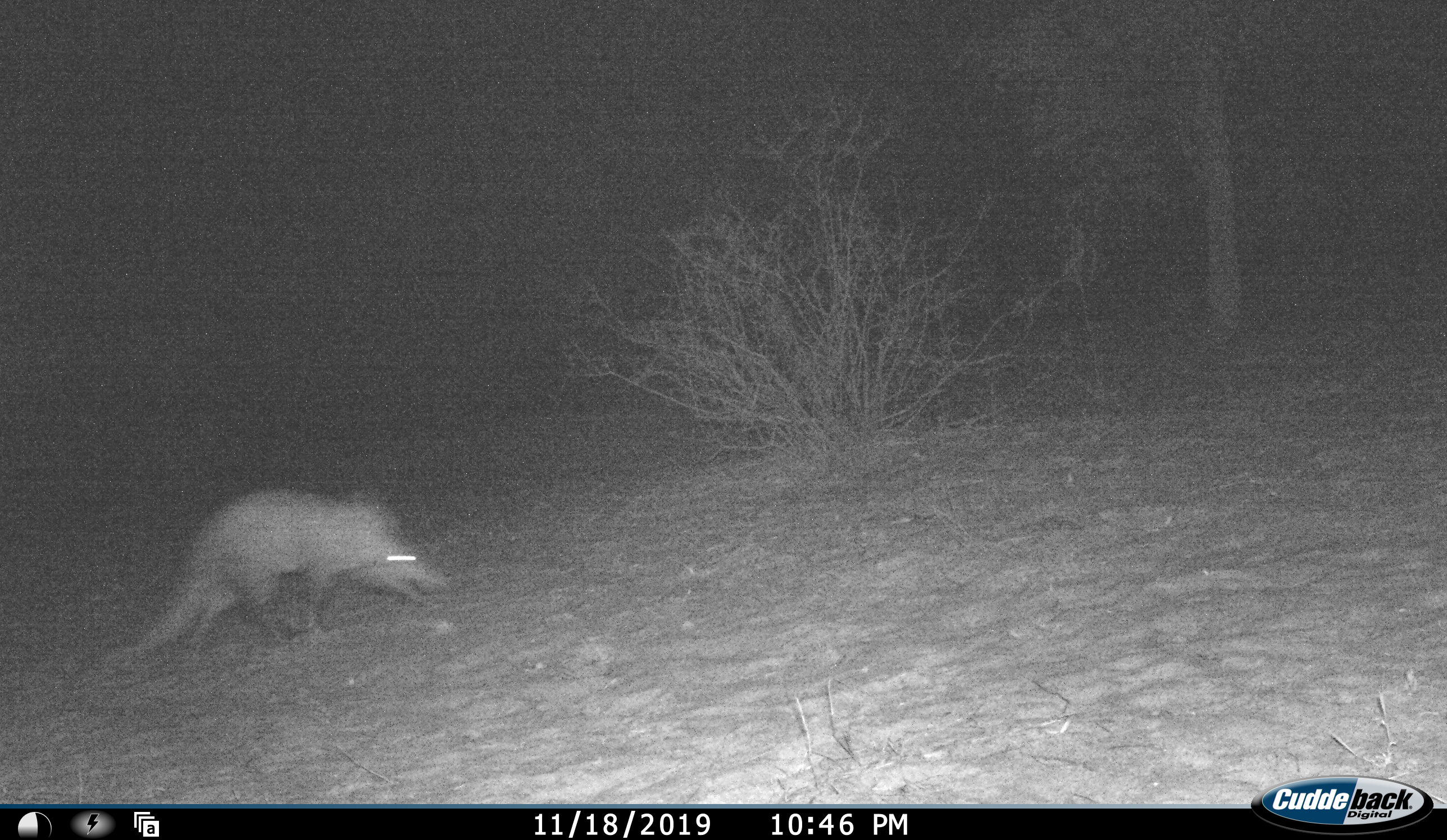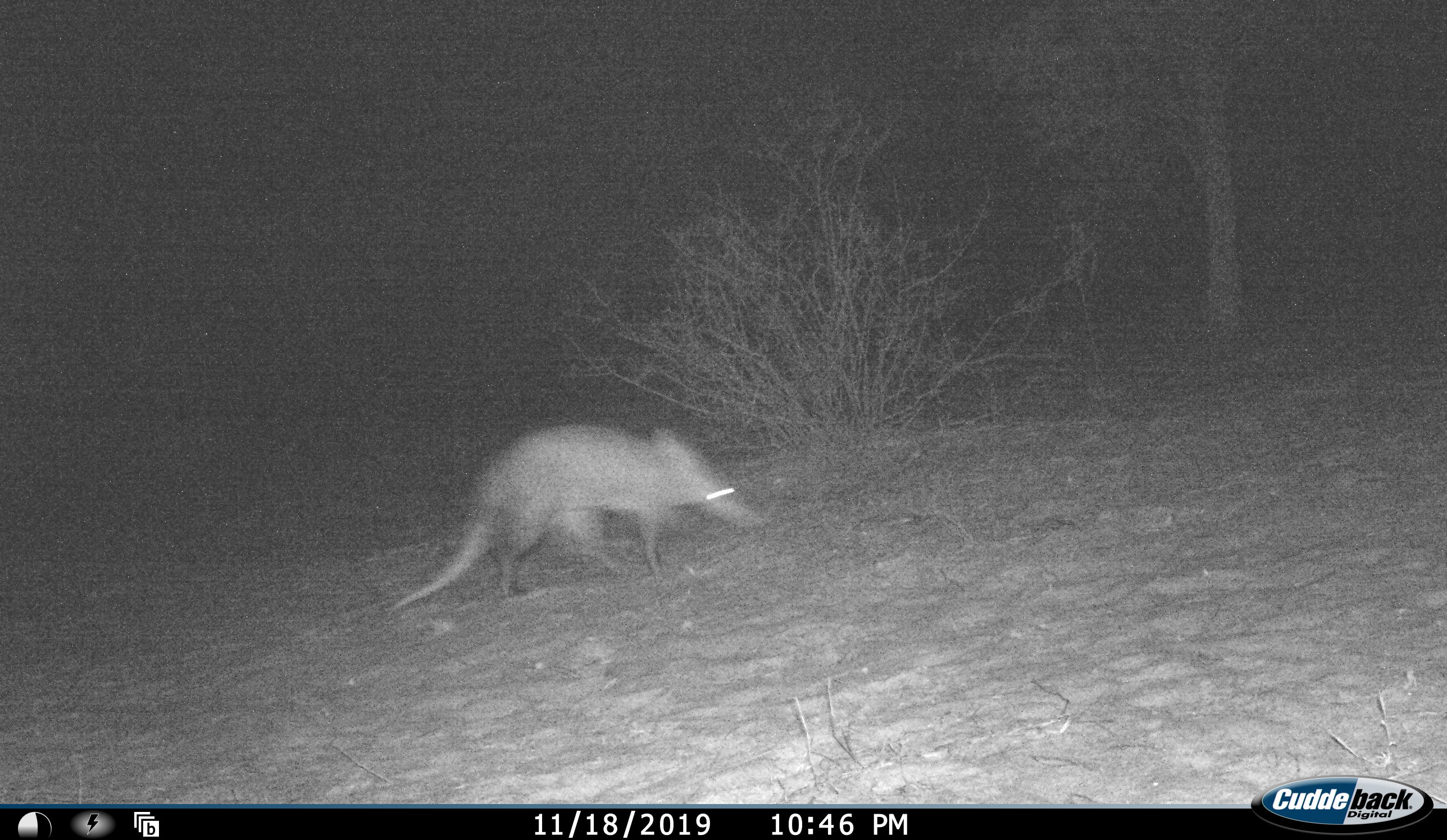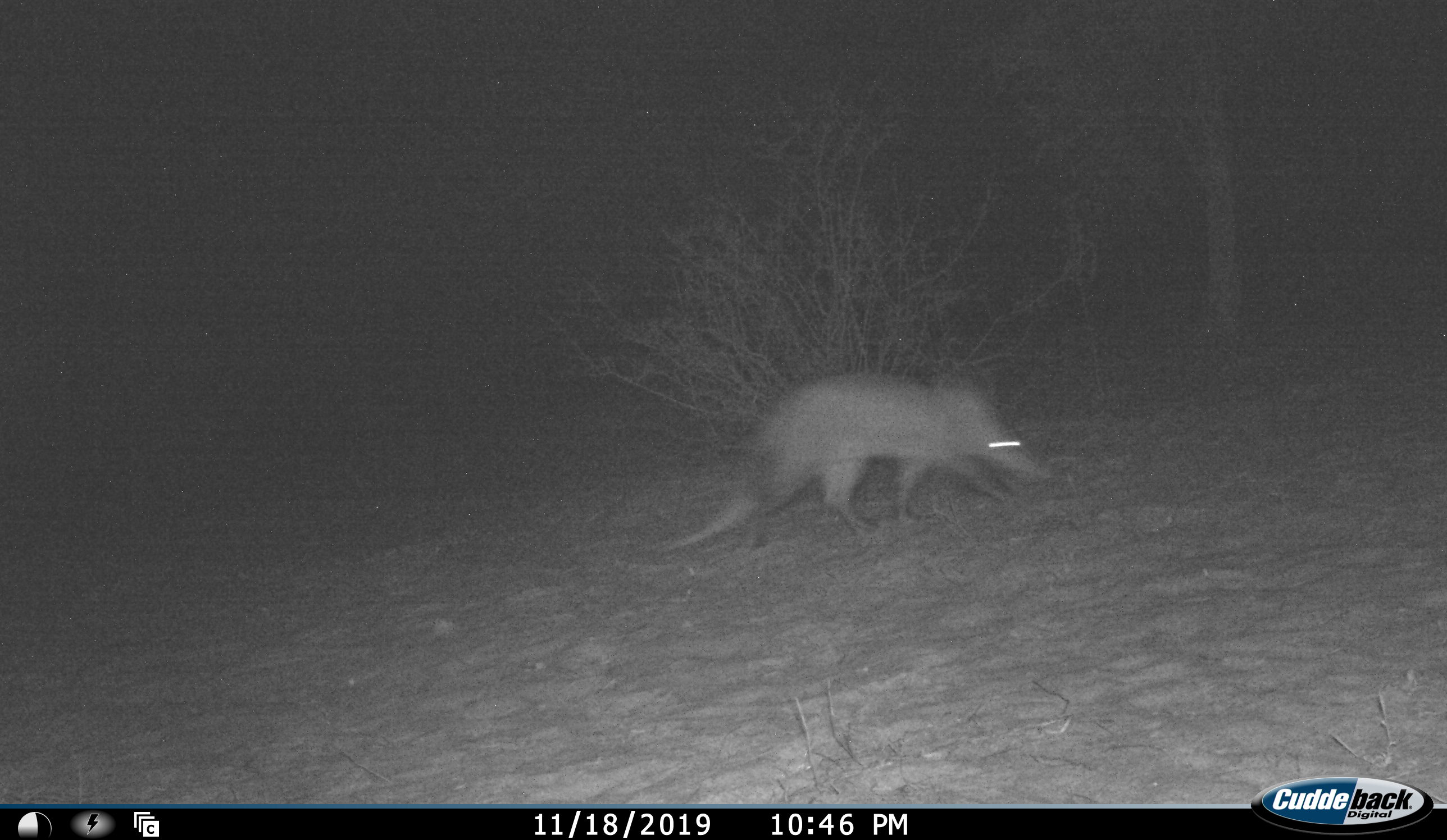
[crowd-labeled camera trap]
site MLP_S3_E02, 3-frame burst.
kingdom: Animalia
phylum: Chordata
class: Mammalia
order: Tubulidentata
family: Orycteropodidae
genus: Orycteropus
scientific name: Orycteropus afer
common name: aardvark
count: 1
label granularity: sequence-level